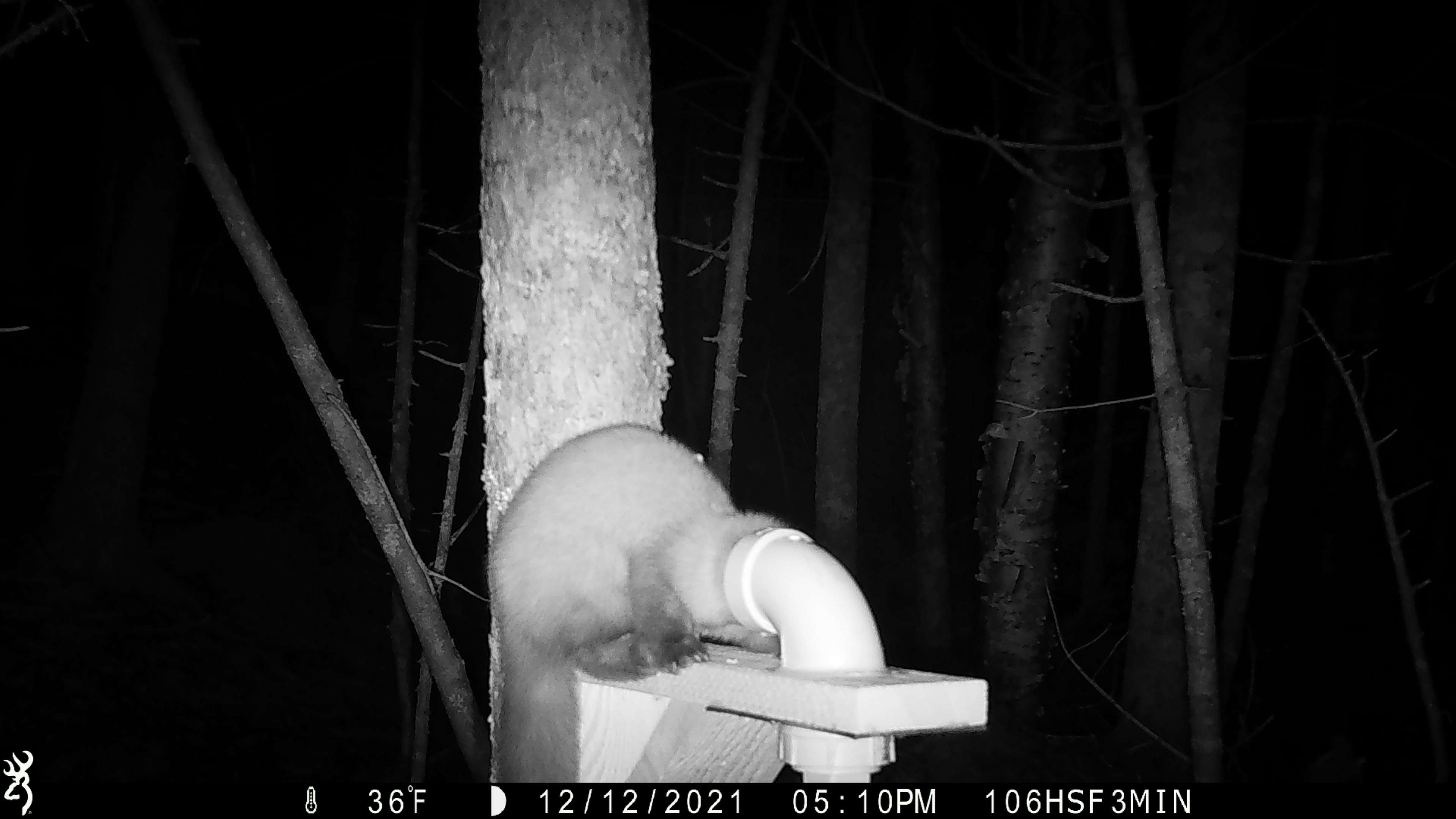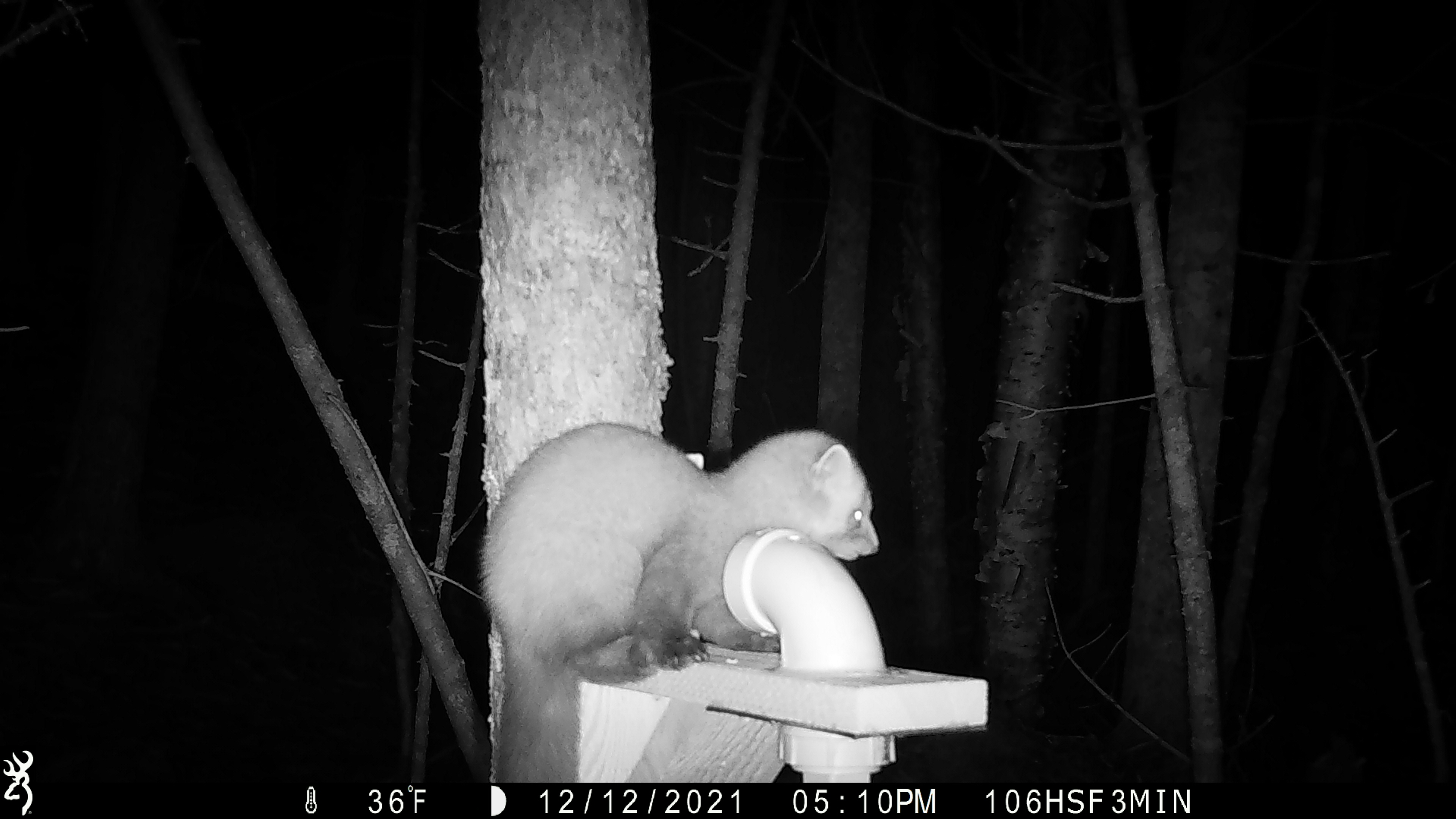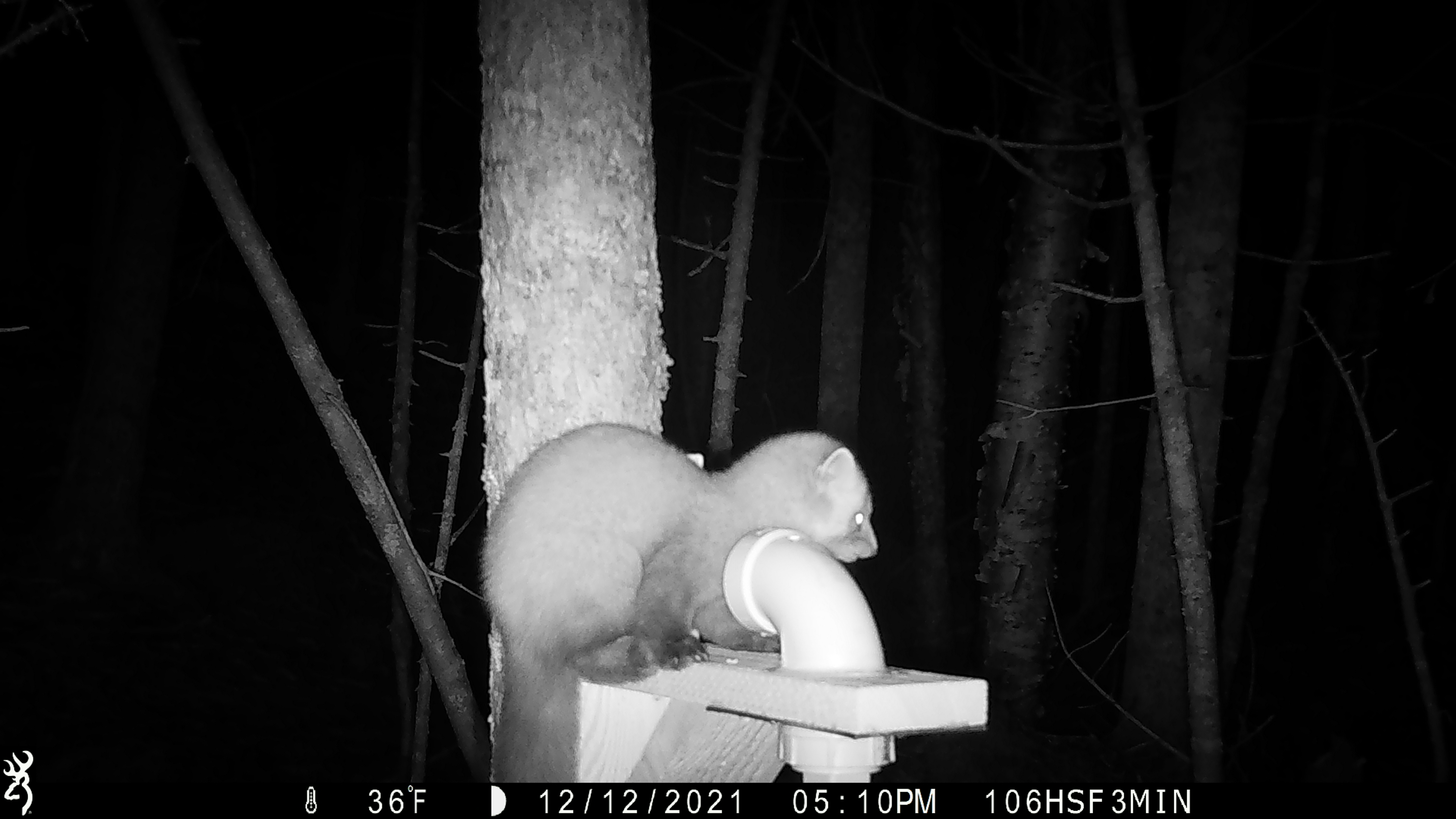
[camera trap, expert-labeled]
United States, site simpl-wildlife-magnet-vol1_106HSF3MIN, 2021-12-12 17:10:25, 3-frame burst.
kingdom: Animalia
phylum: Chordata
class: Mammalia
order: Carnivora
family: Mustelidae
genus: Martes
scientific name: Martes americana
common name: american marten